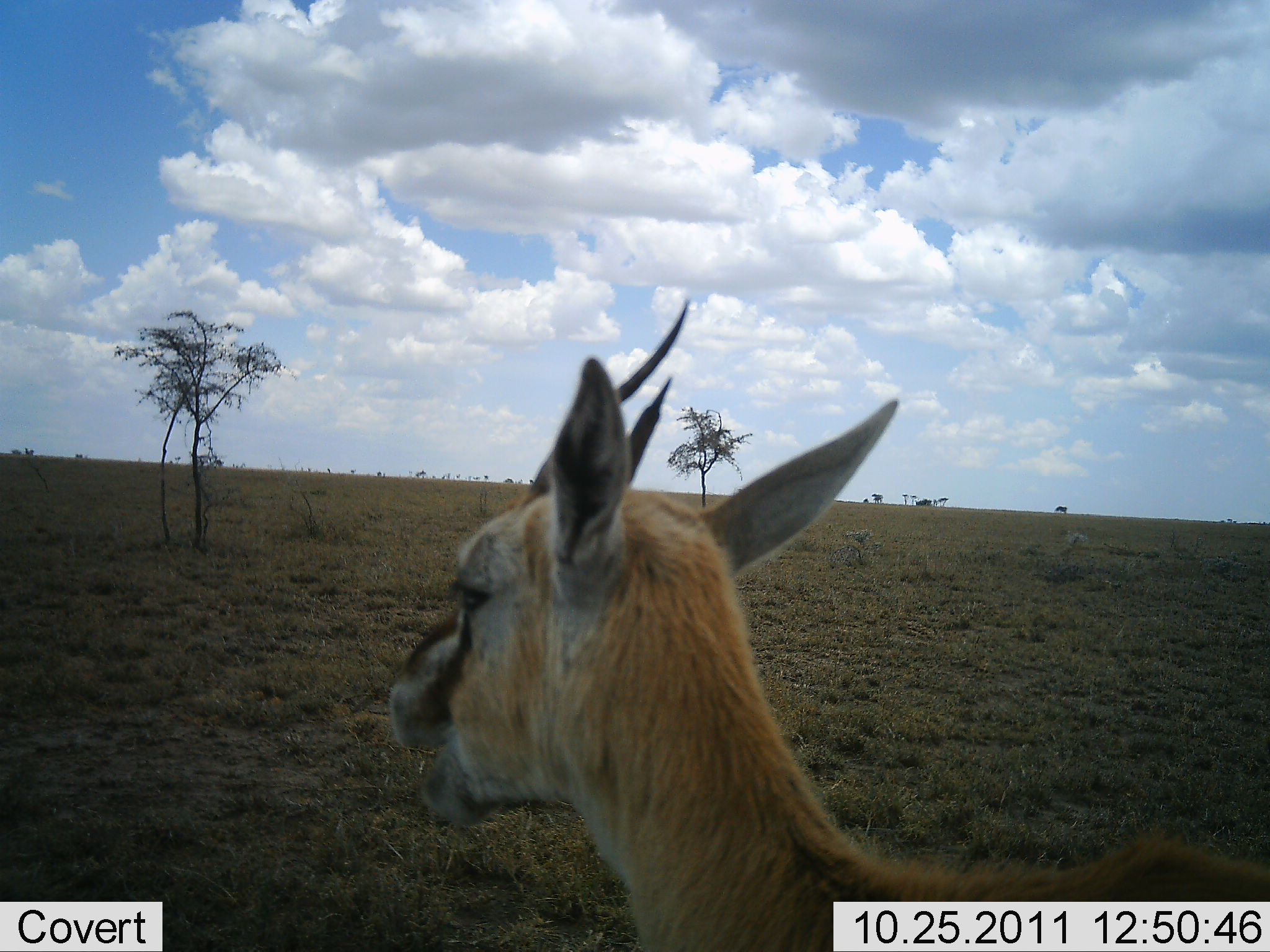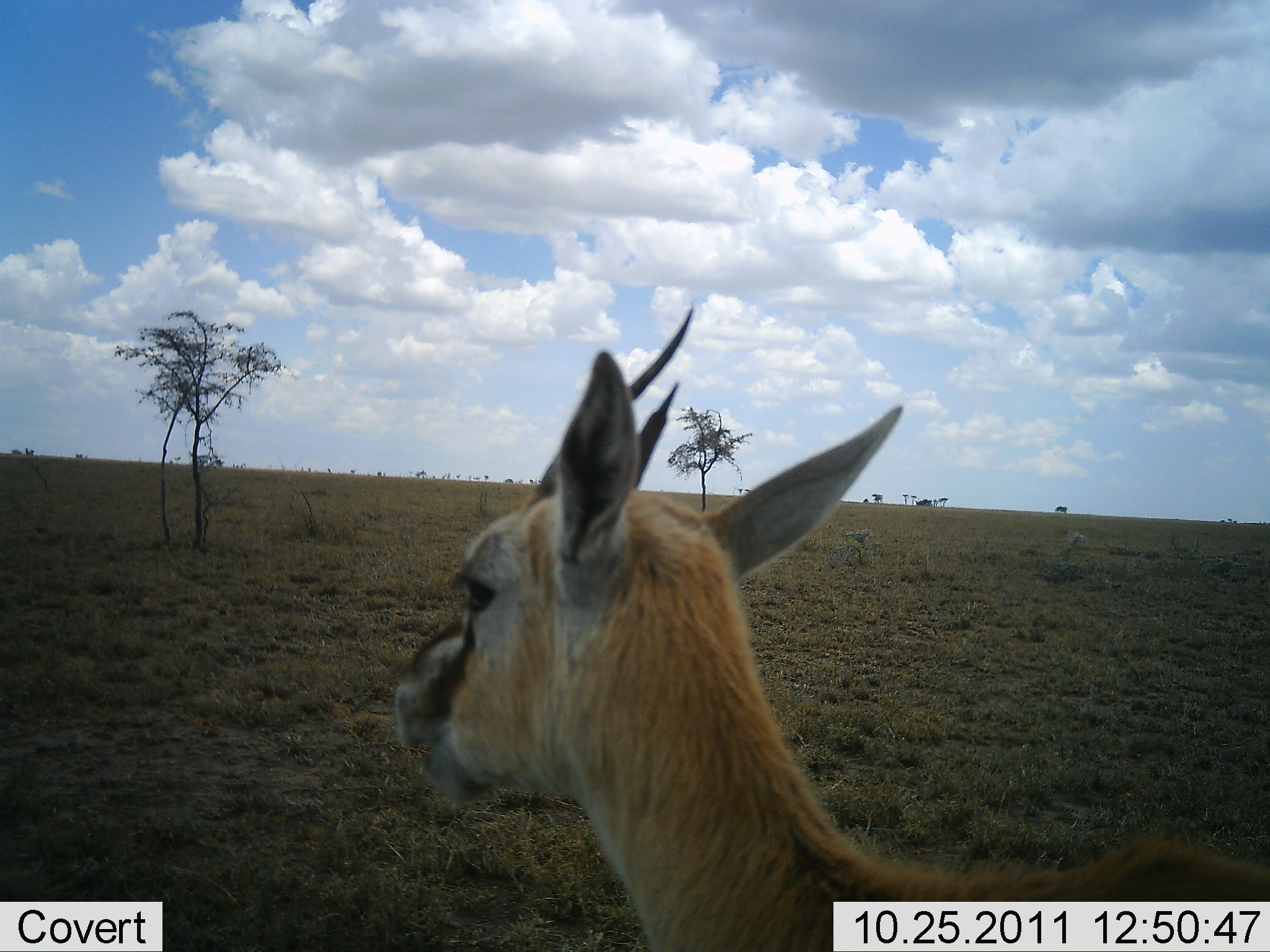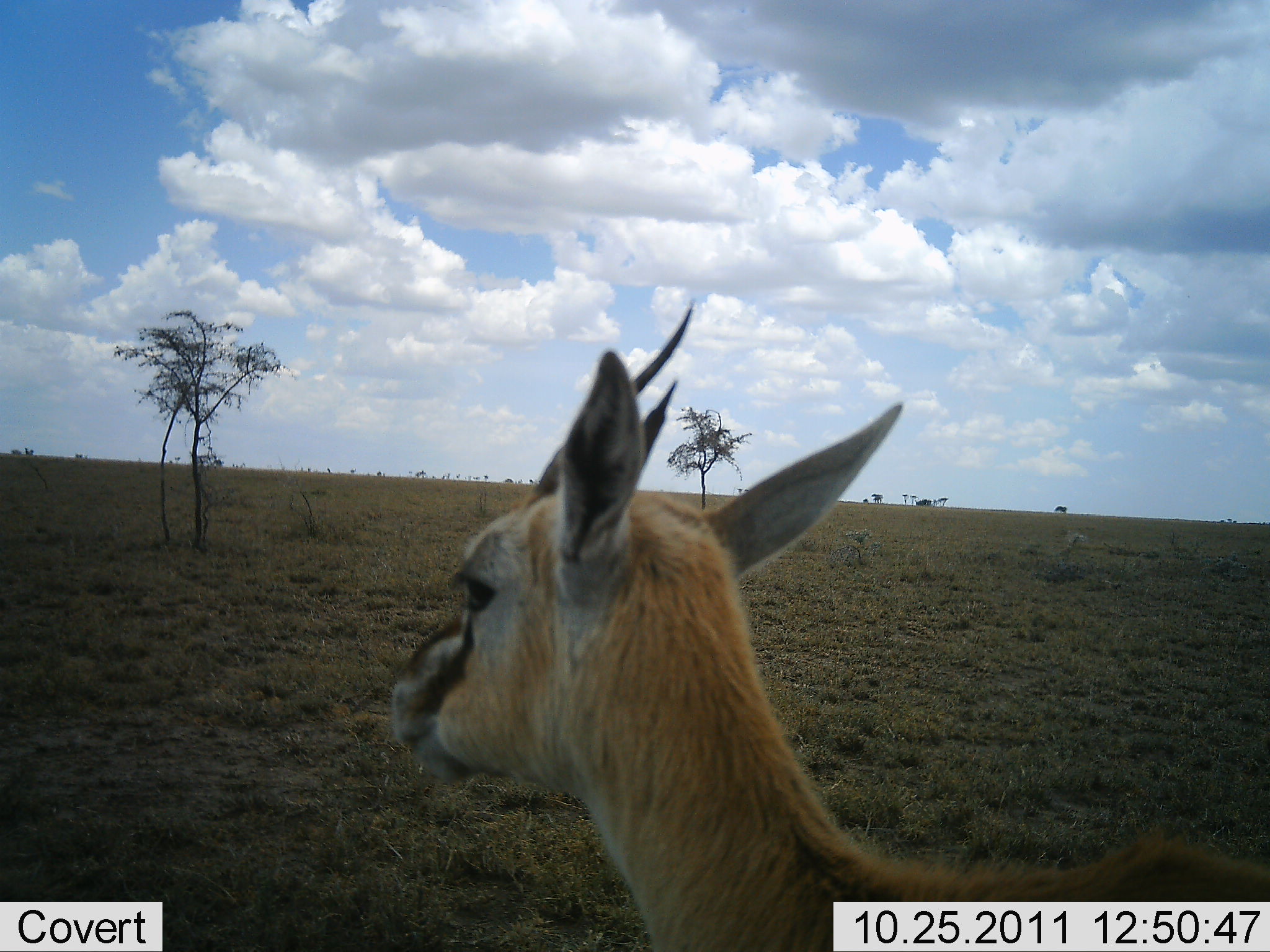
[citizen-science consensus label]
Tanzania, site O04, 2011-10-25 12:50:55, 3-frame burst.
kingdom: Animalia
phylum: Chordata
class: Mammalia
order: Artiodactyla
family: Bovidae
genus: Eudorcas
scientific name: Eudorcas thomsonii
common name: thomson's gazelle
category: gazellethomsons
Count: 1.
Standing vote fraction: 82%.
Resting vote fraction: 9%.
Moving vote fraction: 0%.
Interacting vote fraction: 0%.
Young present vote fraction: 0%.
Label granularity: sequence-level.